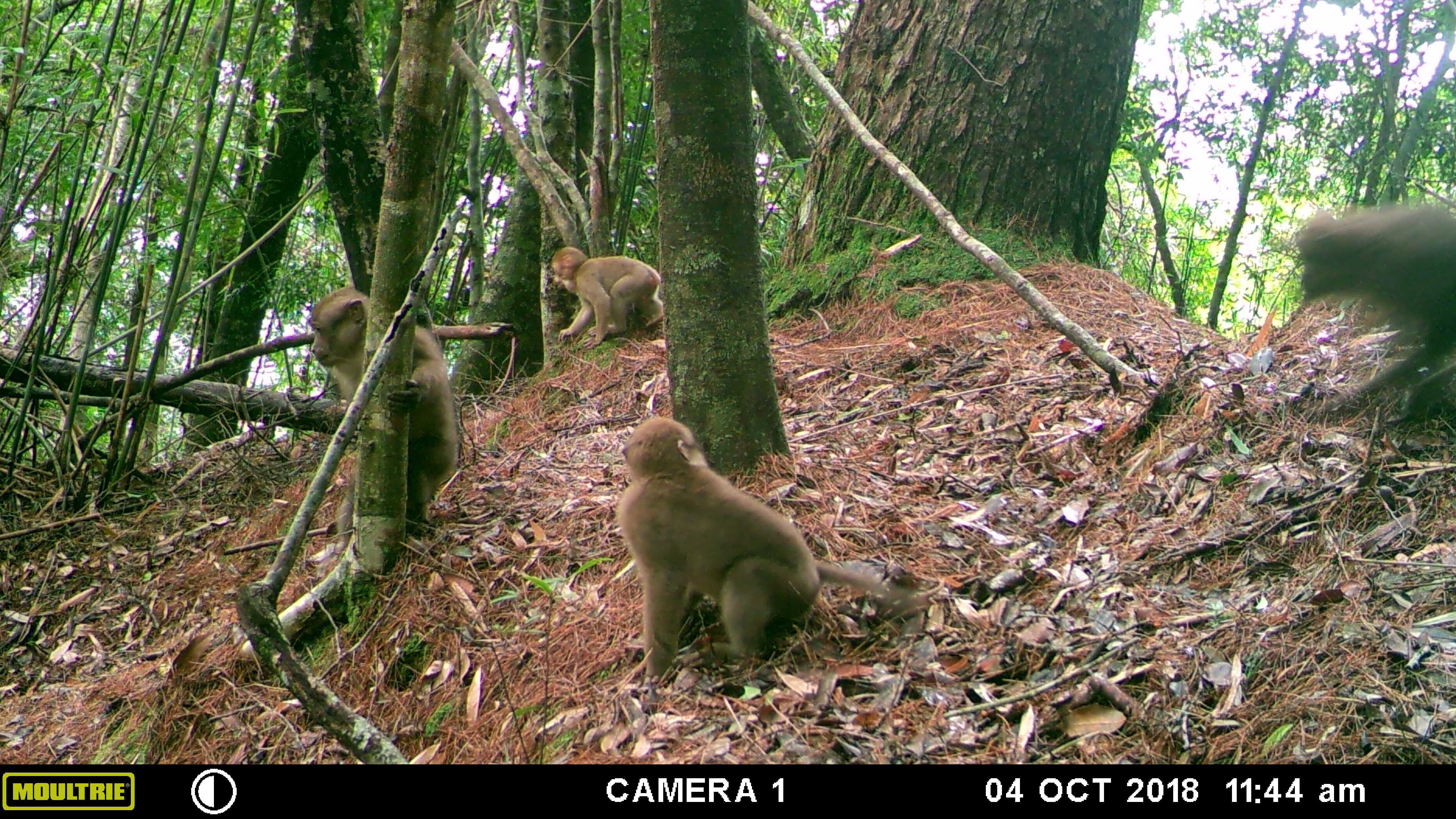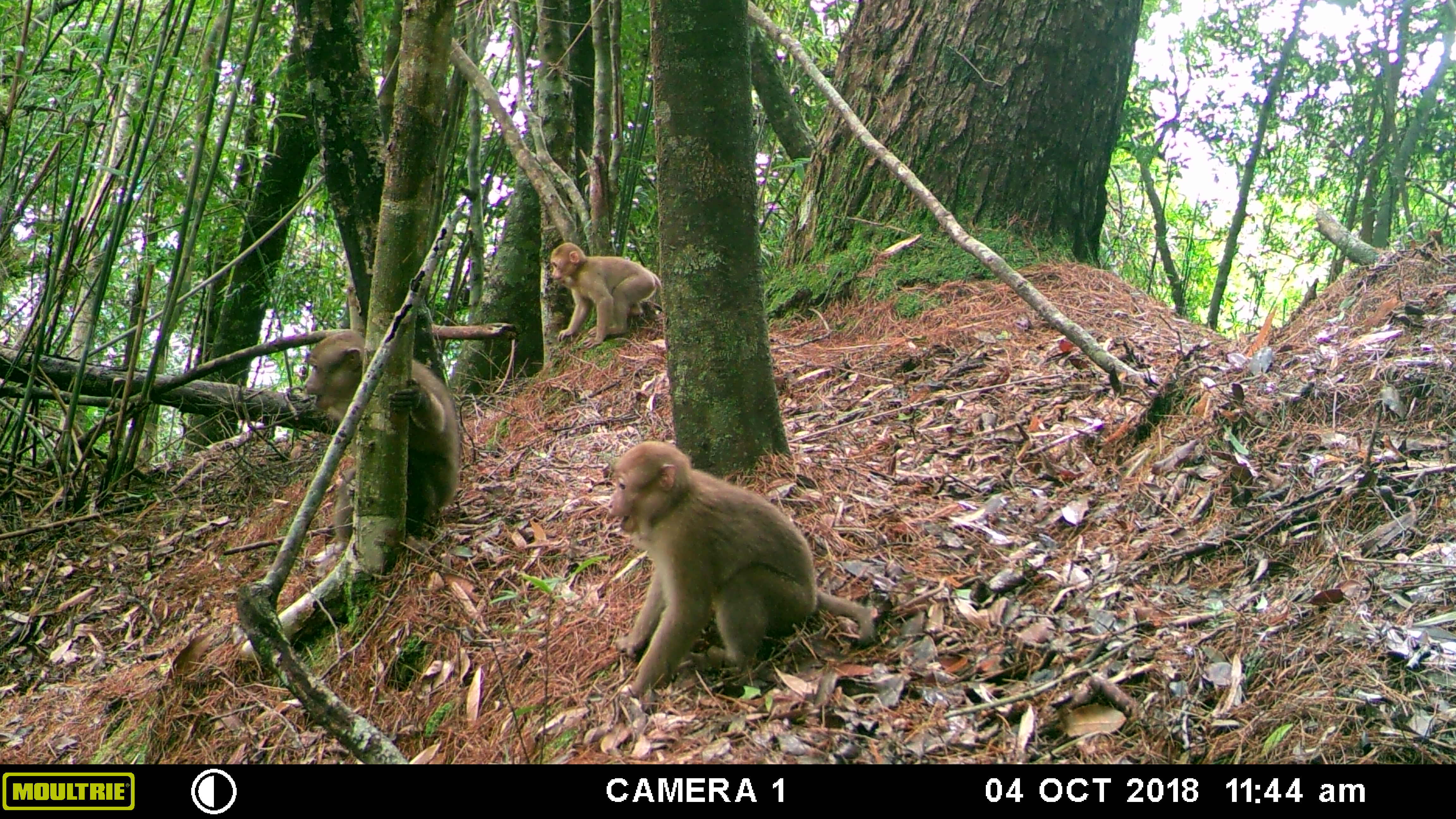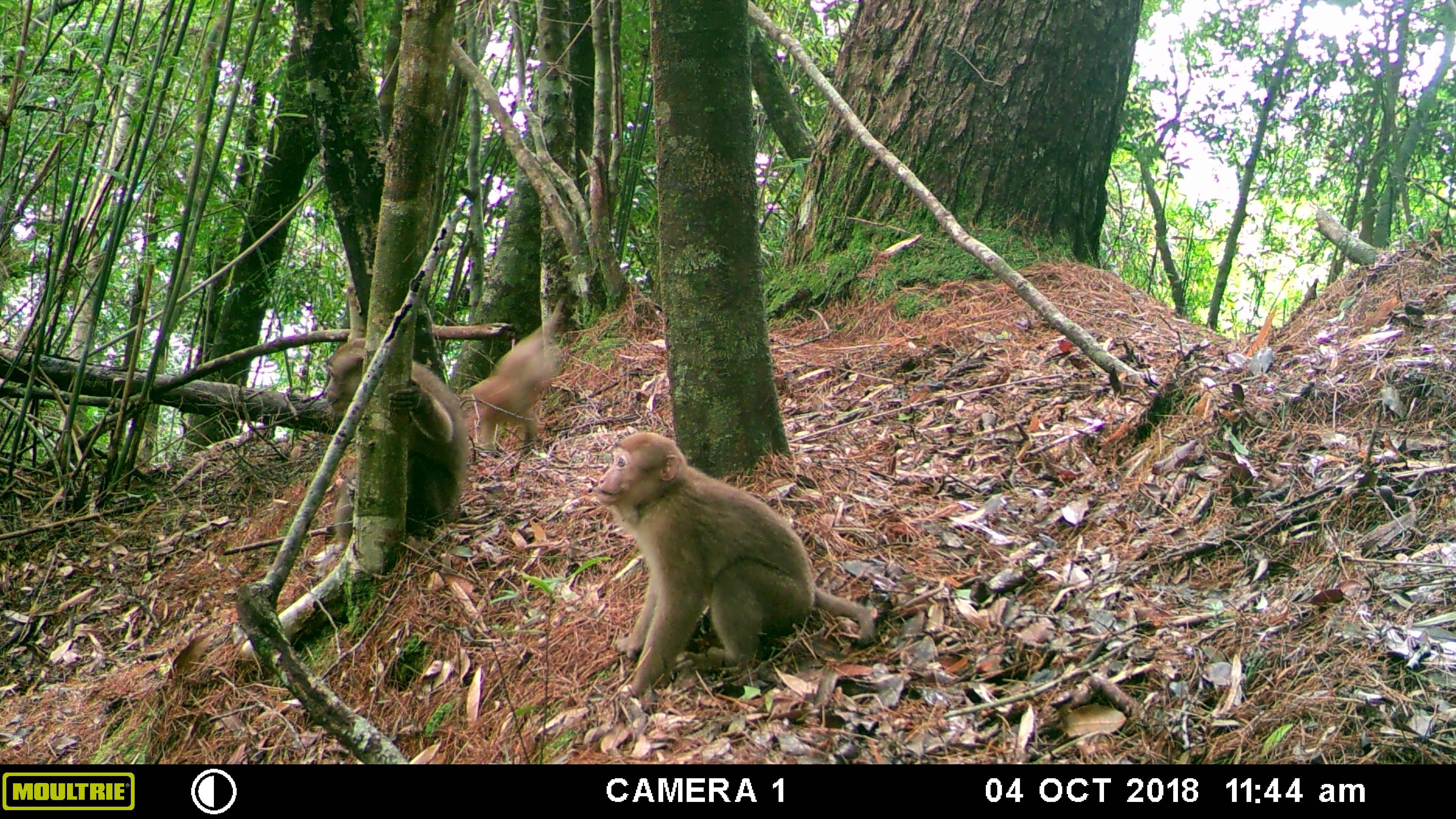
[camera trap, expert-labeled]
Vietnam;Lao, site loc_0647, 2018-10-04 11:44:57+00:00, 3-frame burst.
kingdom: Animalia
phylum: Chordata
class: Mammalia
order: Primates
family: Cercopithecidae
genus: Macaca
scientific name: Macaca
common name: macaques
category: assam or rhesus macaque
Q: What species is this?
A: Assam or rhesus macaque (macaques) (Macaca).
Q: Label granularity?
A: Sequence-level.